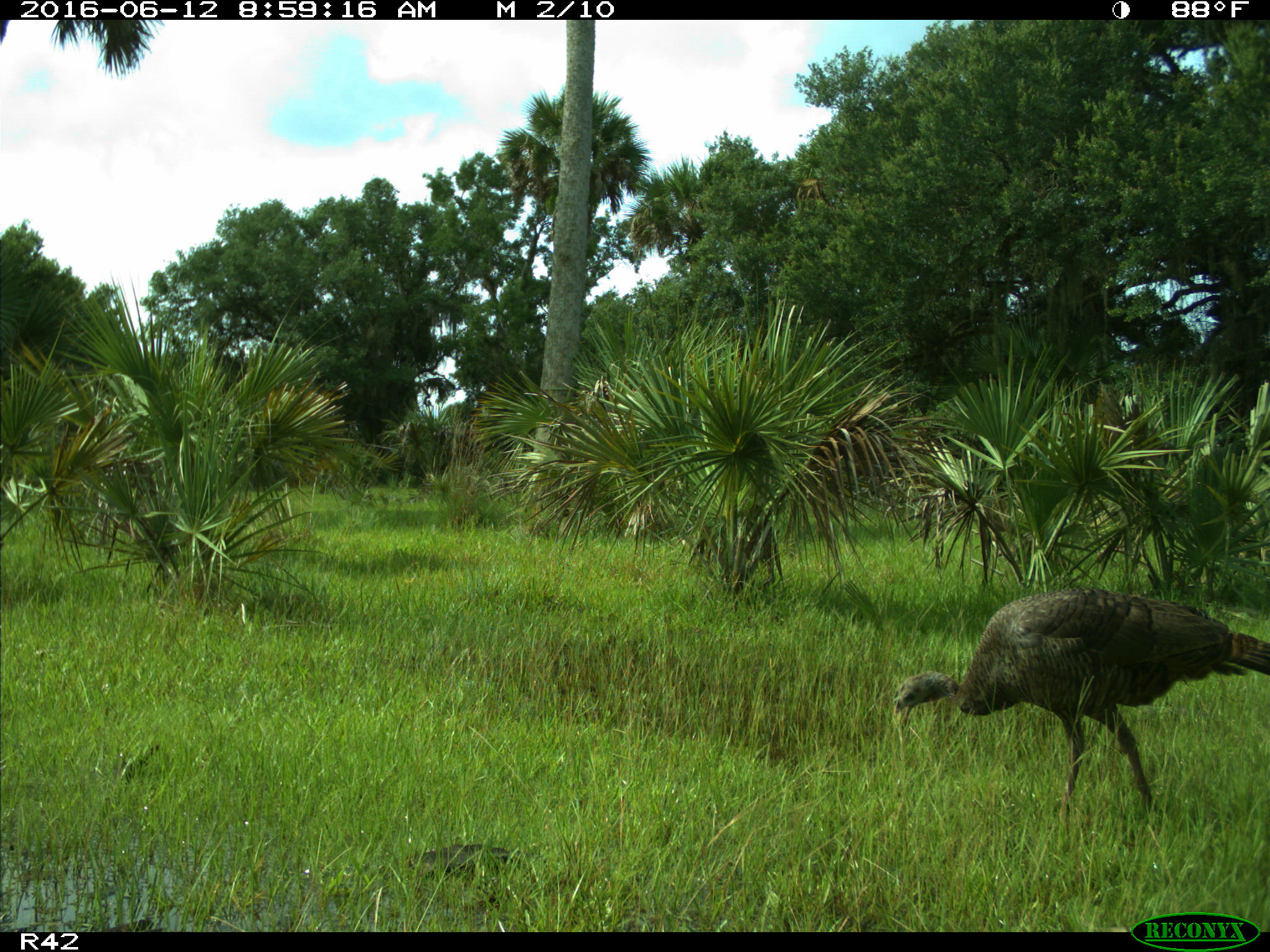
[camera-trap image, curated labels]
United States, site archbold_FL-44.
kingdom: Animalia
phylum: Chordata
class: Aves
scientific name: Aves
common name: birds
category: unidentified bird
Unidentified bird (birds) (Aves).